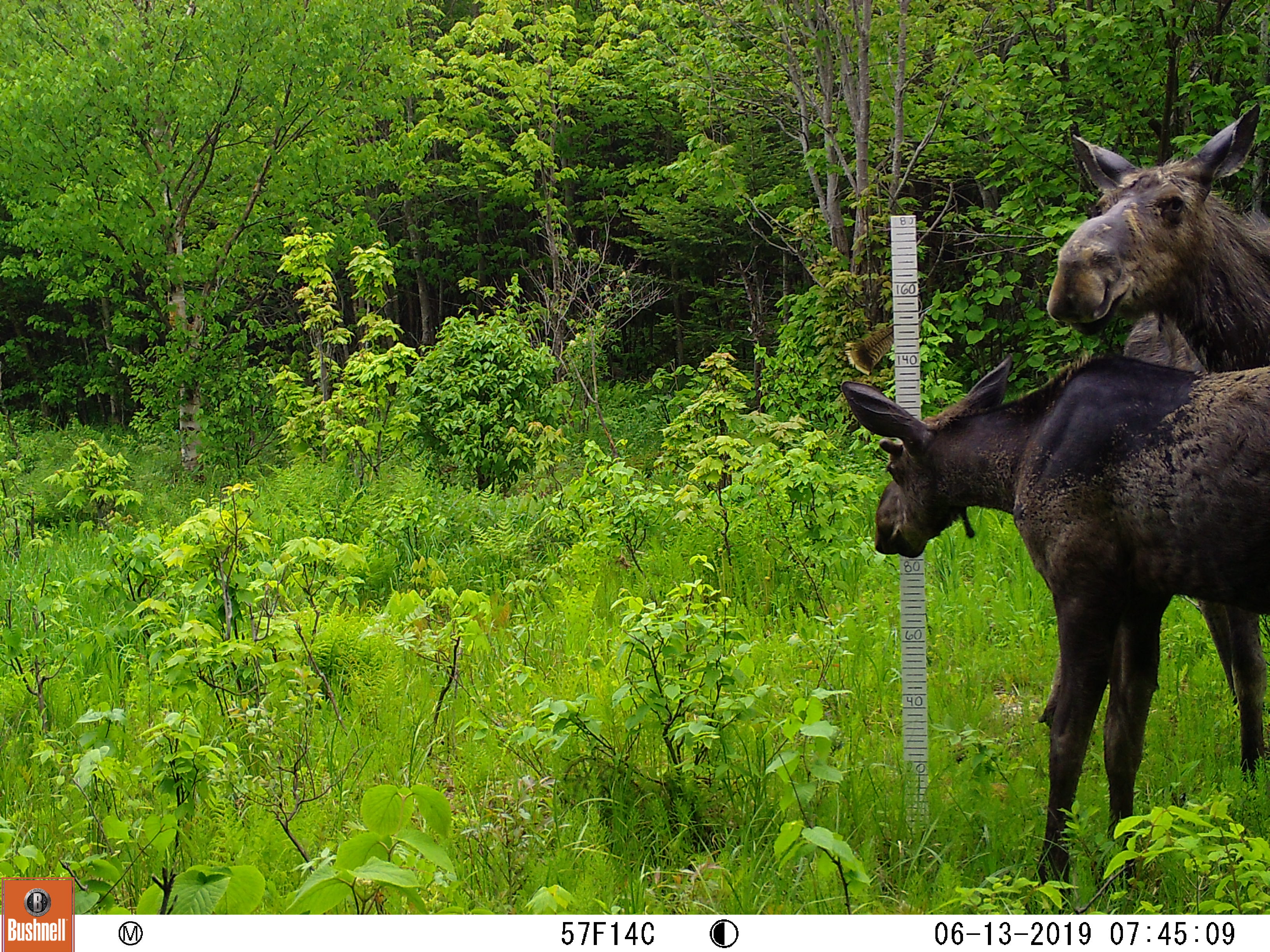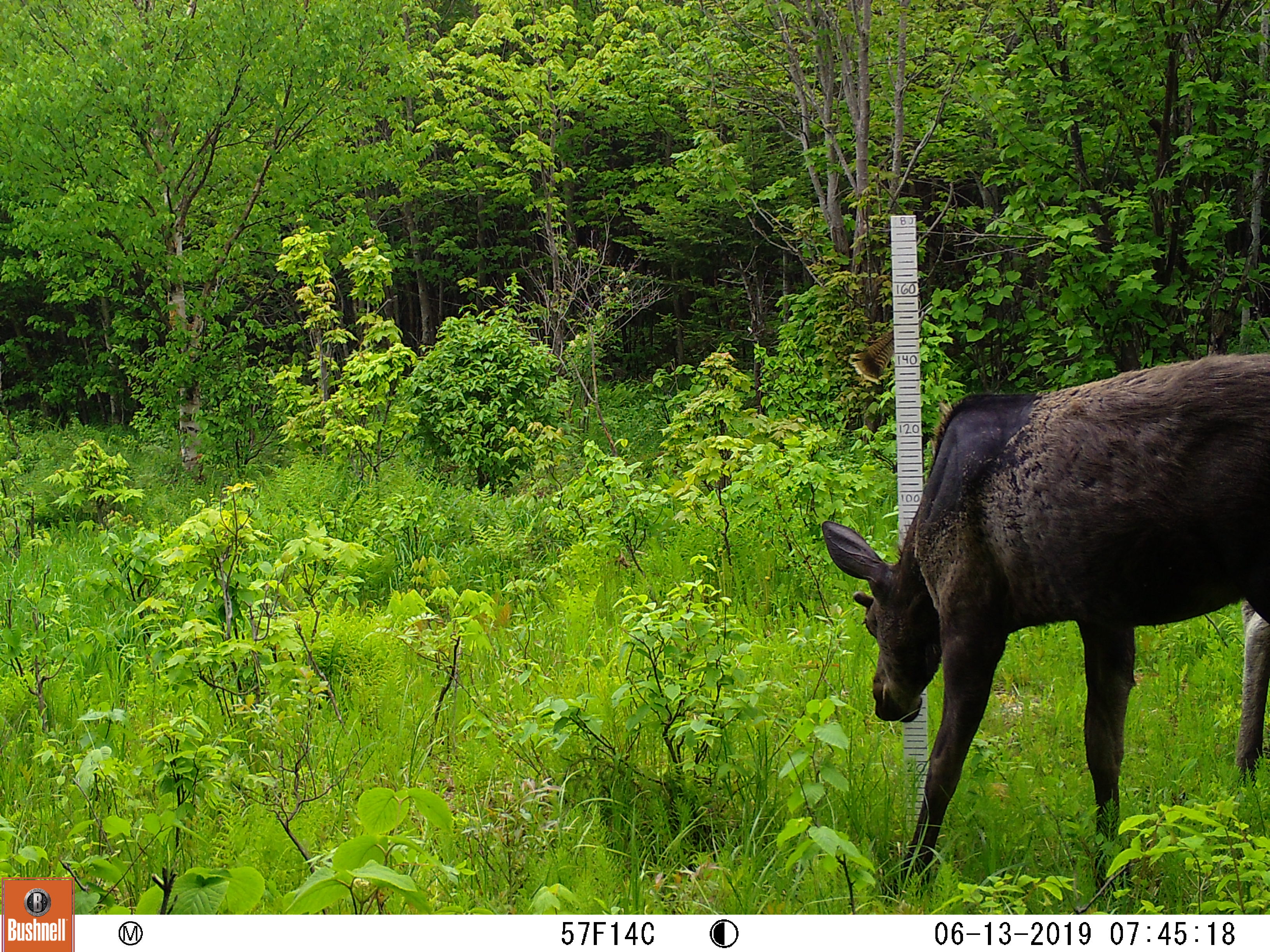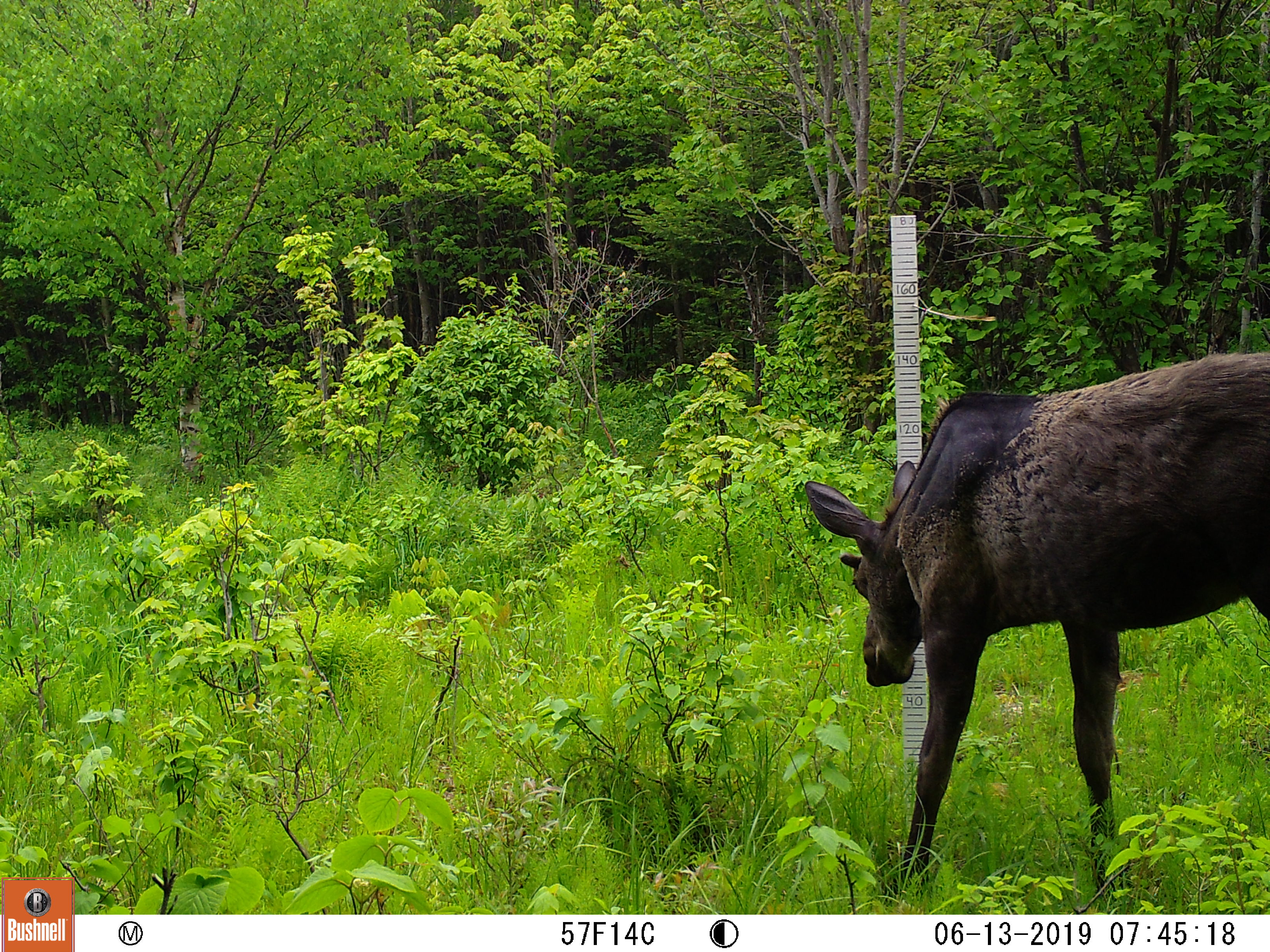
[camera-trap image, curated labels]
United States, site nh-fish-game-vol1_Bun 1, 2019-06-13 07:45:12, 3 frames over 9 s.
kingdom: Animalia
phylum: Chordata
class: Mammalia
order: Artiodactyla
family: Cervidae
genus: Alces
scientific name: Alces alces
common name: moose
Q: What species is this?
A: Moose (Alces alces).